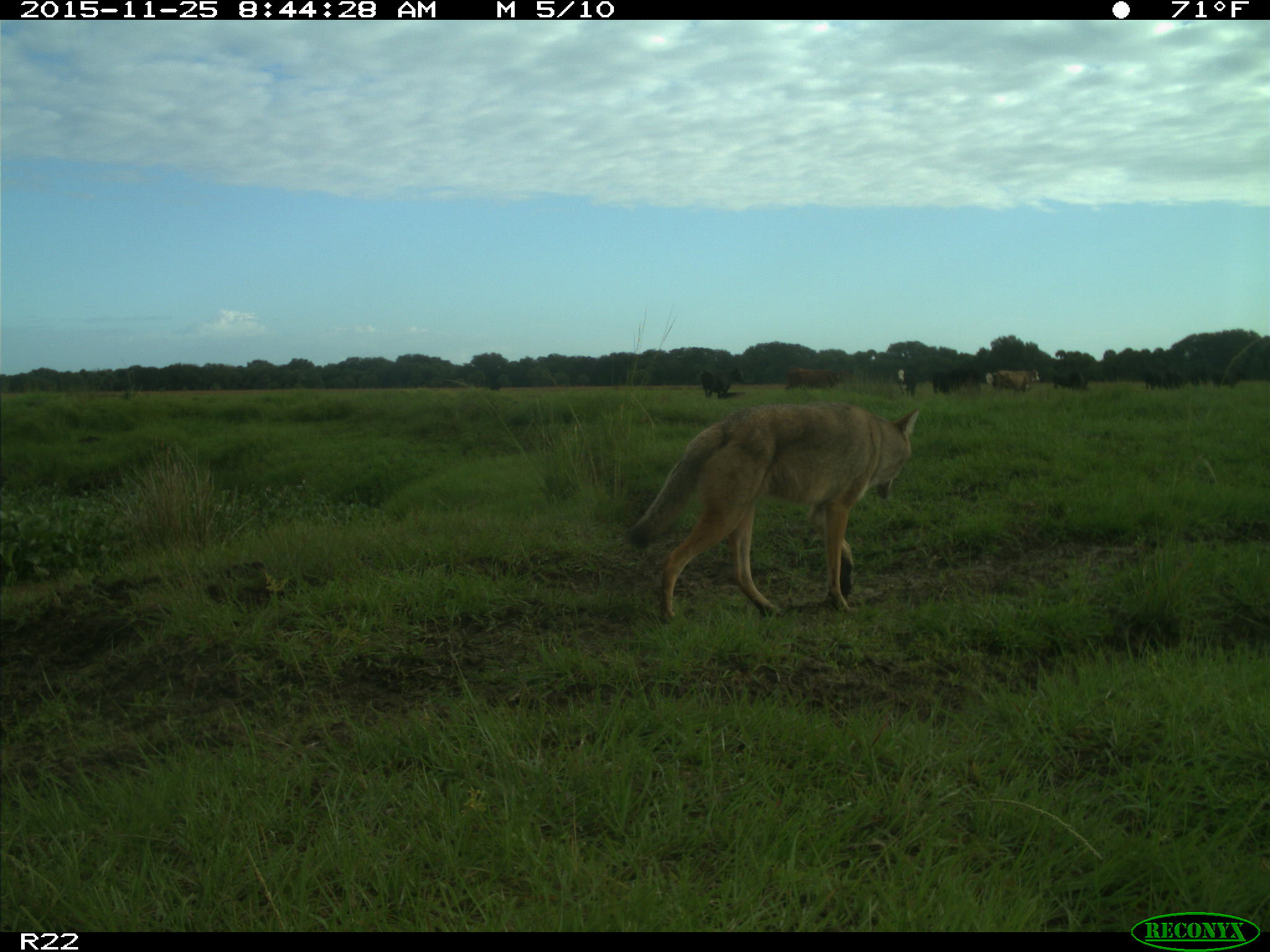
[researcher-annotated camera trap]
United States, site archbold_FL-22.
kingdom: Animalia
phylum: Chordata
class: Mammalia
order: Artiodactyla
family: Bovidae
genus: Bos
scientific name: Bos taurus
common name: domestic cow